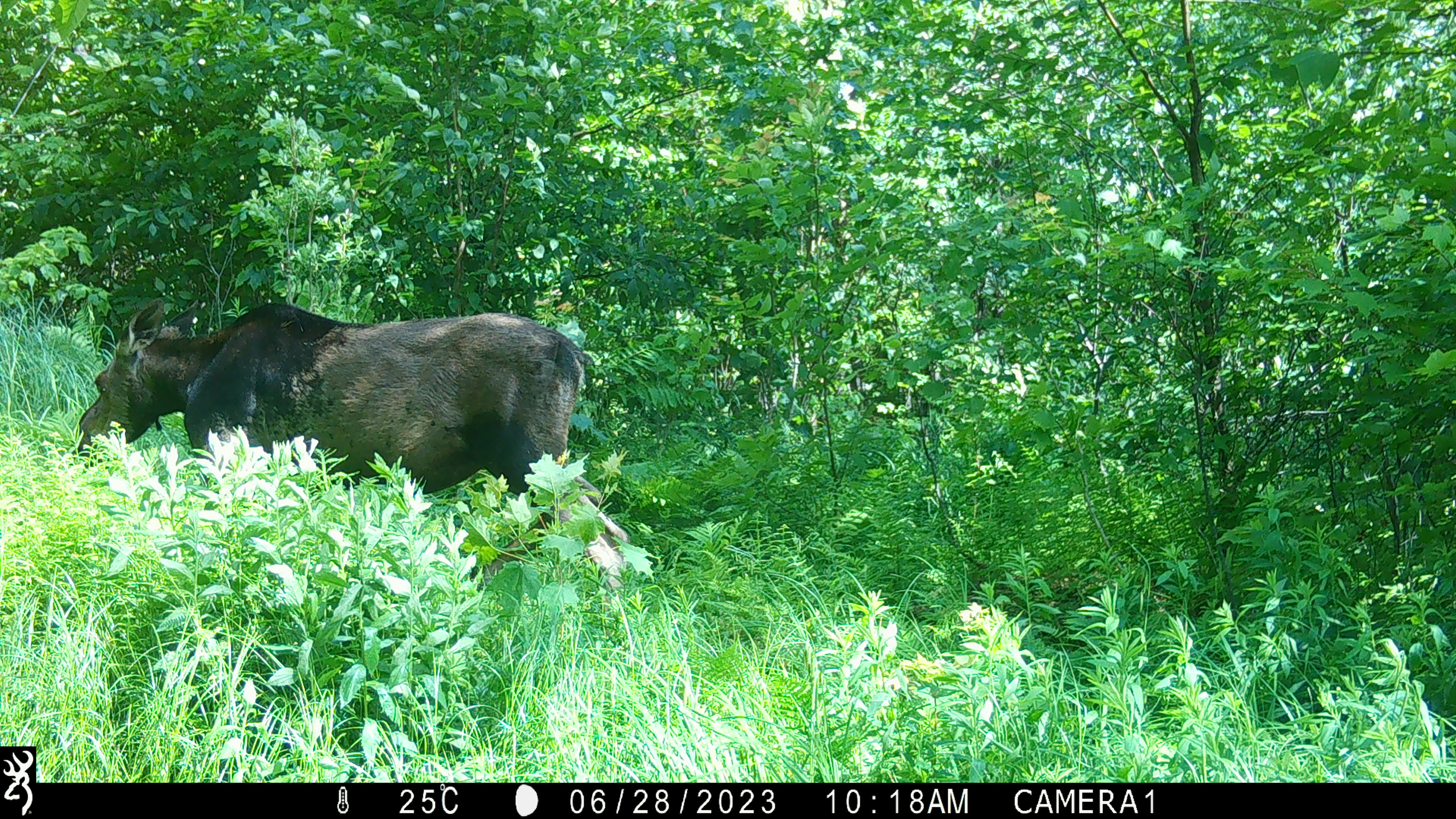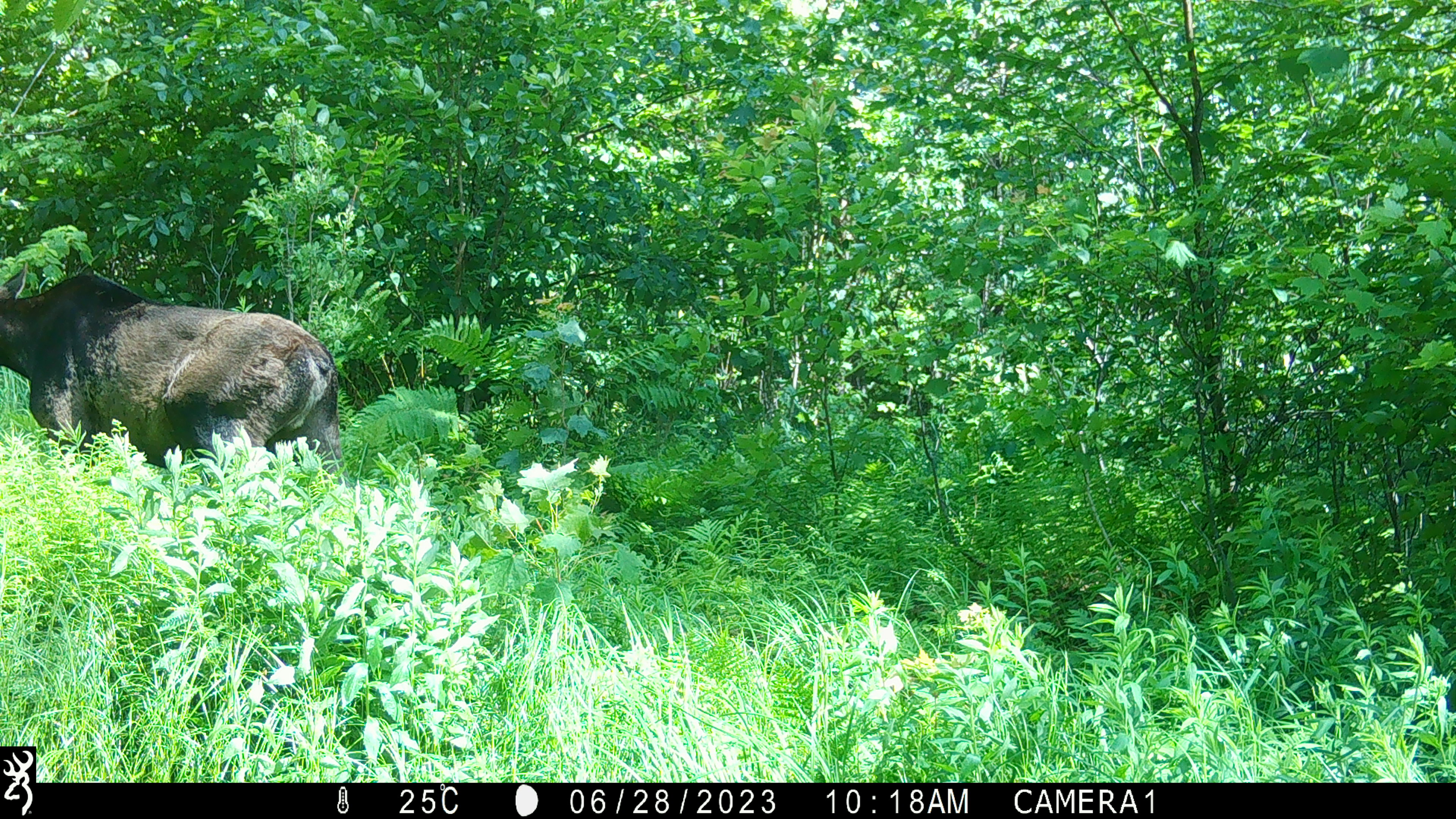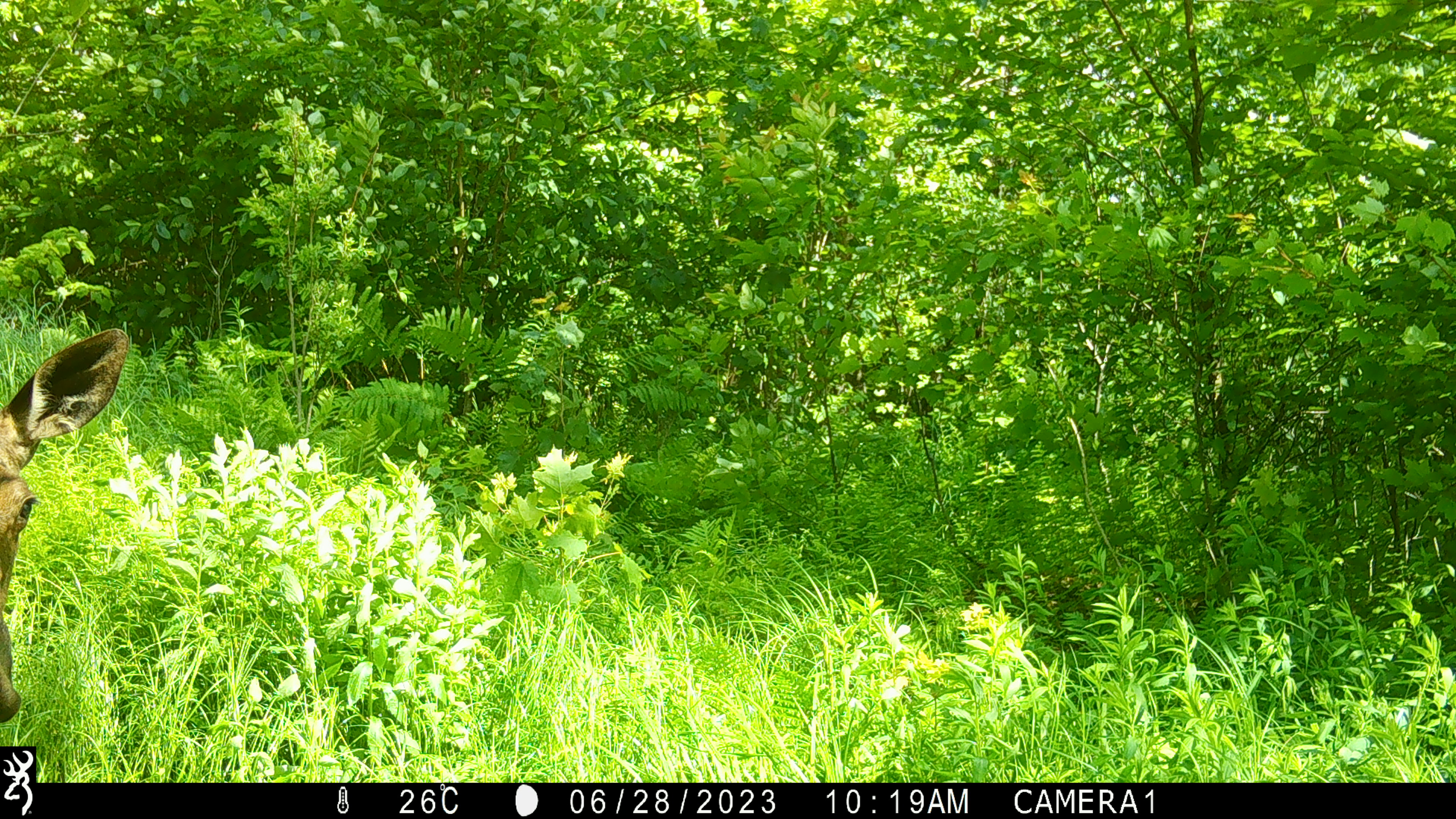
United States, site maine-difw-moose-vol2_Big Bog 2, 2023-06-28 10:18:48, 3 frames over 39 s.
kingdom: Animalia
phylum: Chordata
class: Mammalia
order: Artiodactyla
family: Cervidae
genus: Alces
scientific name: Alces alces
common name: moose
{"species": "moose (Alces alces)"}